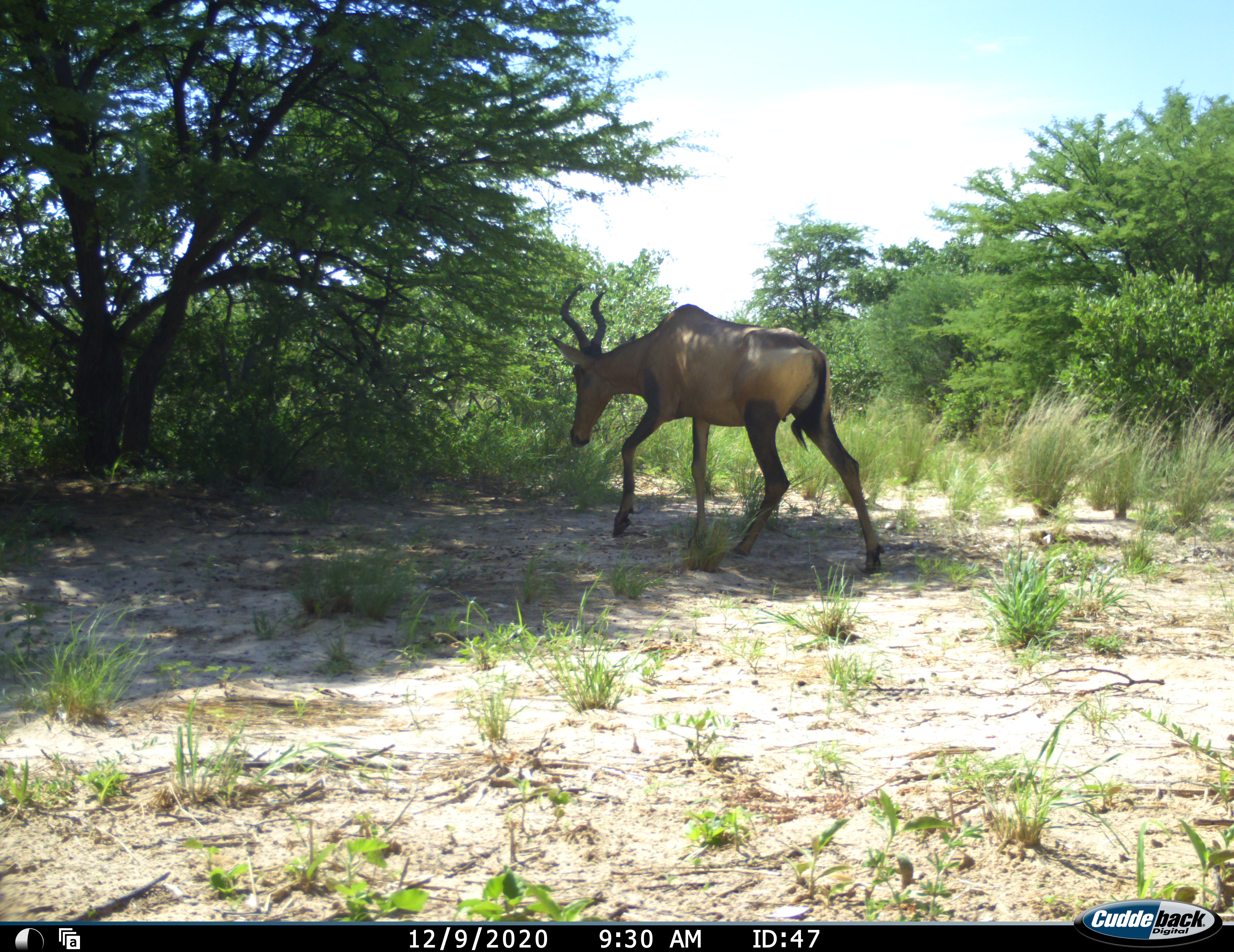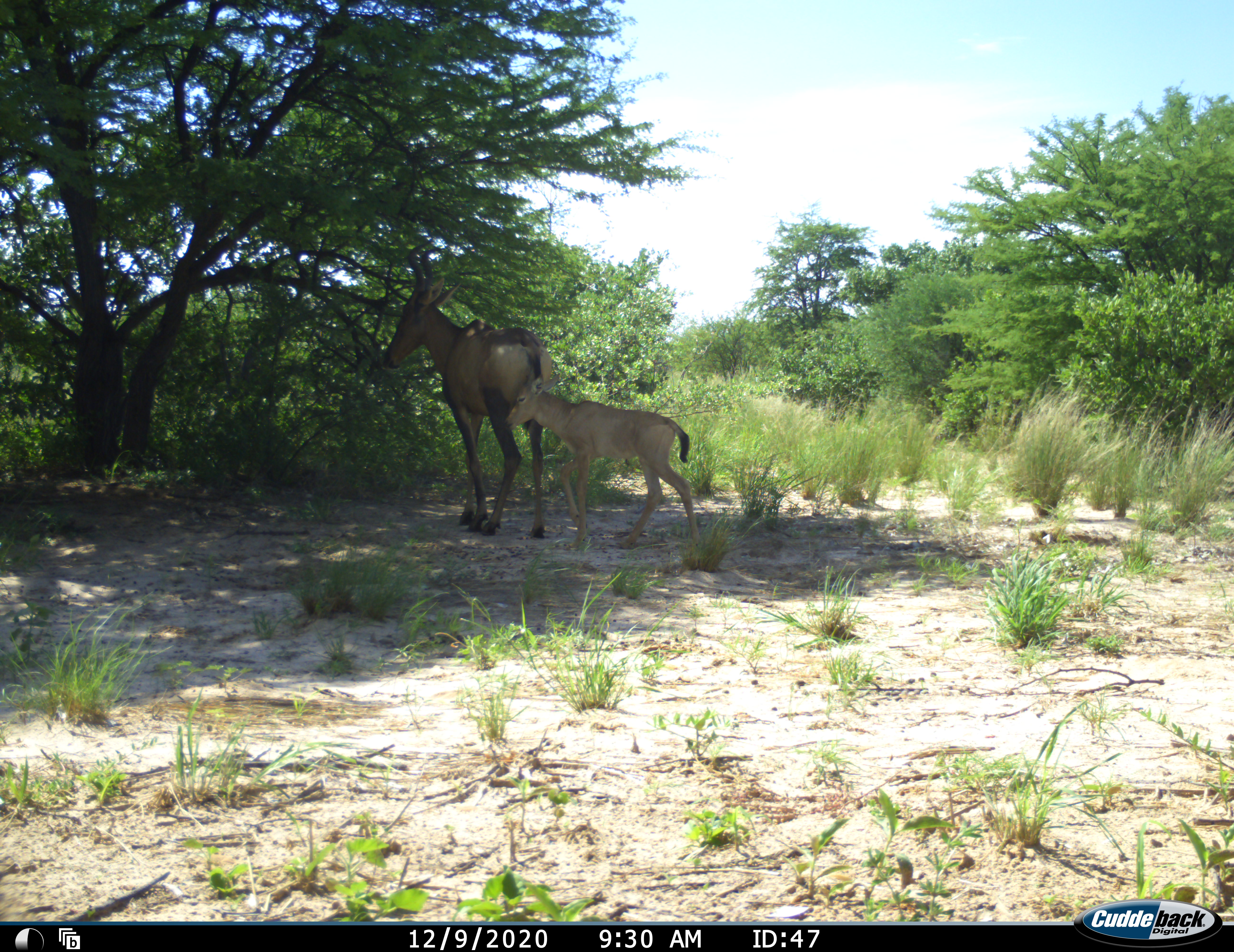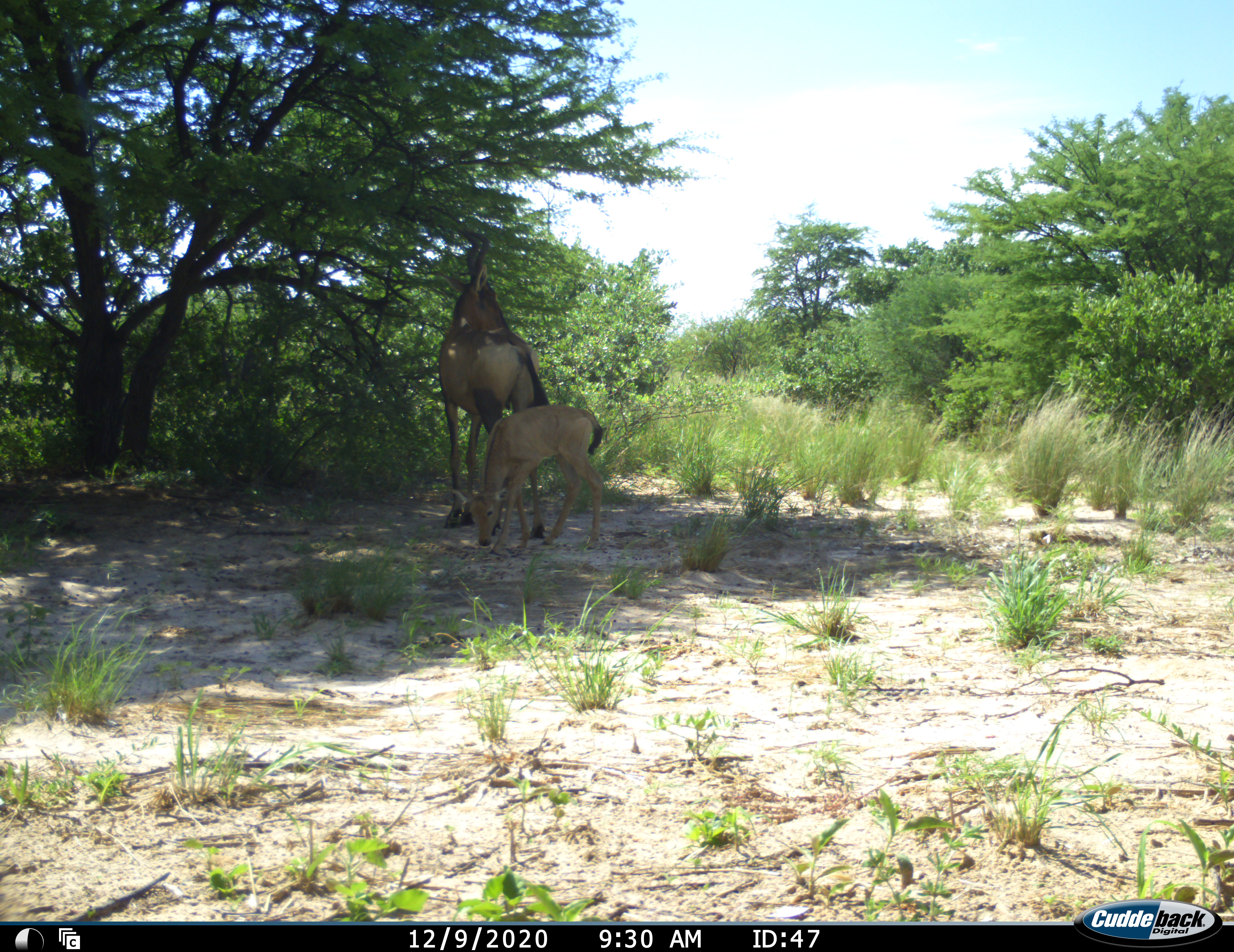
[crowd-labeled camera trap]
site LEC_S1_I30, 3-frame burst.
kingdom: Animalia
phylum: Chordata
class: Mammalia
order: Artiodactyla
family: Bovidae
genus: Alcelaphus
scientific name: Alcelaphus buselaphus caama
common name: red hartebeest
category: hartebeestred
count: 2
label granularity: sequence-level